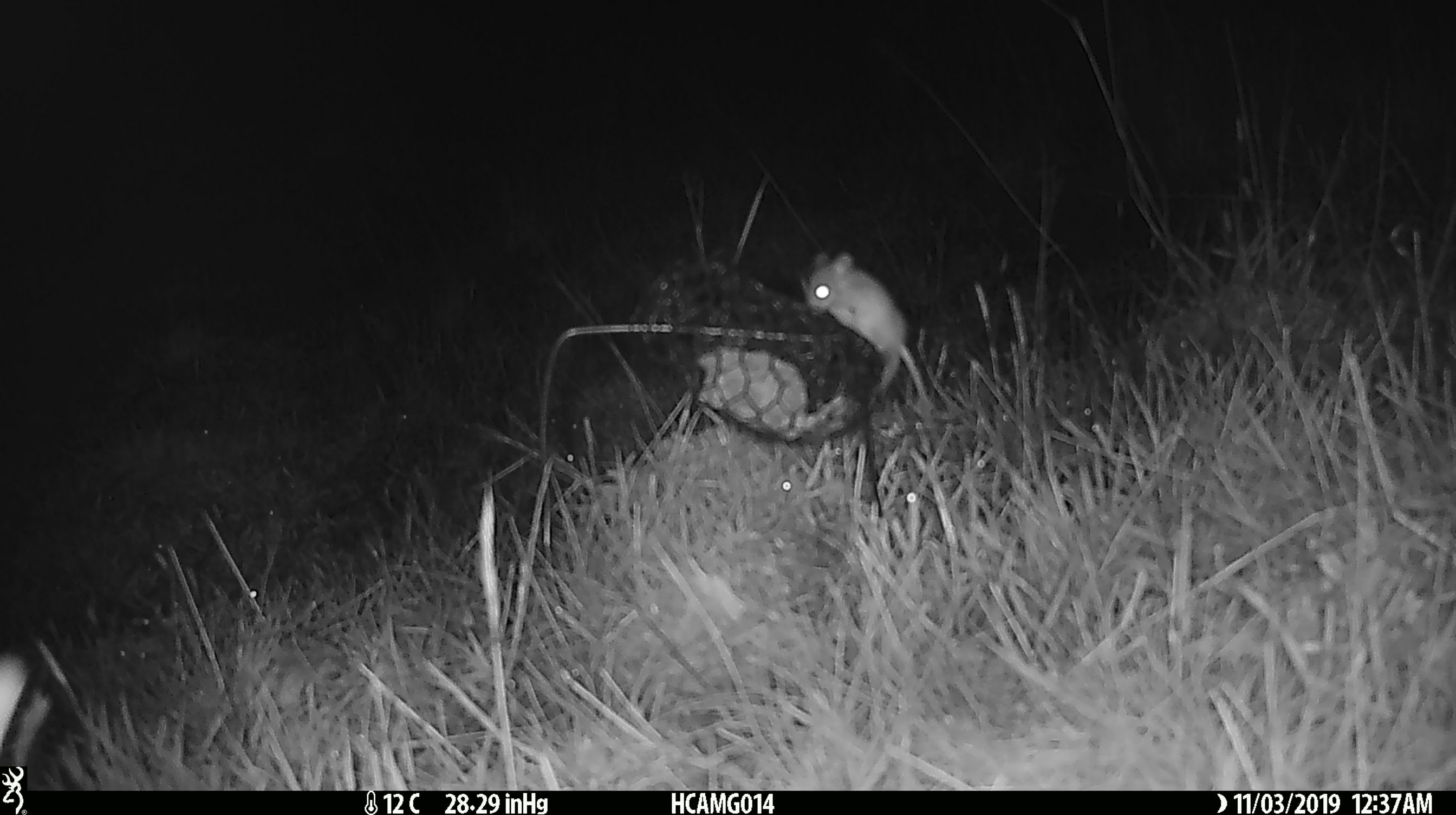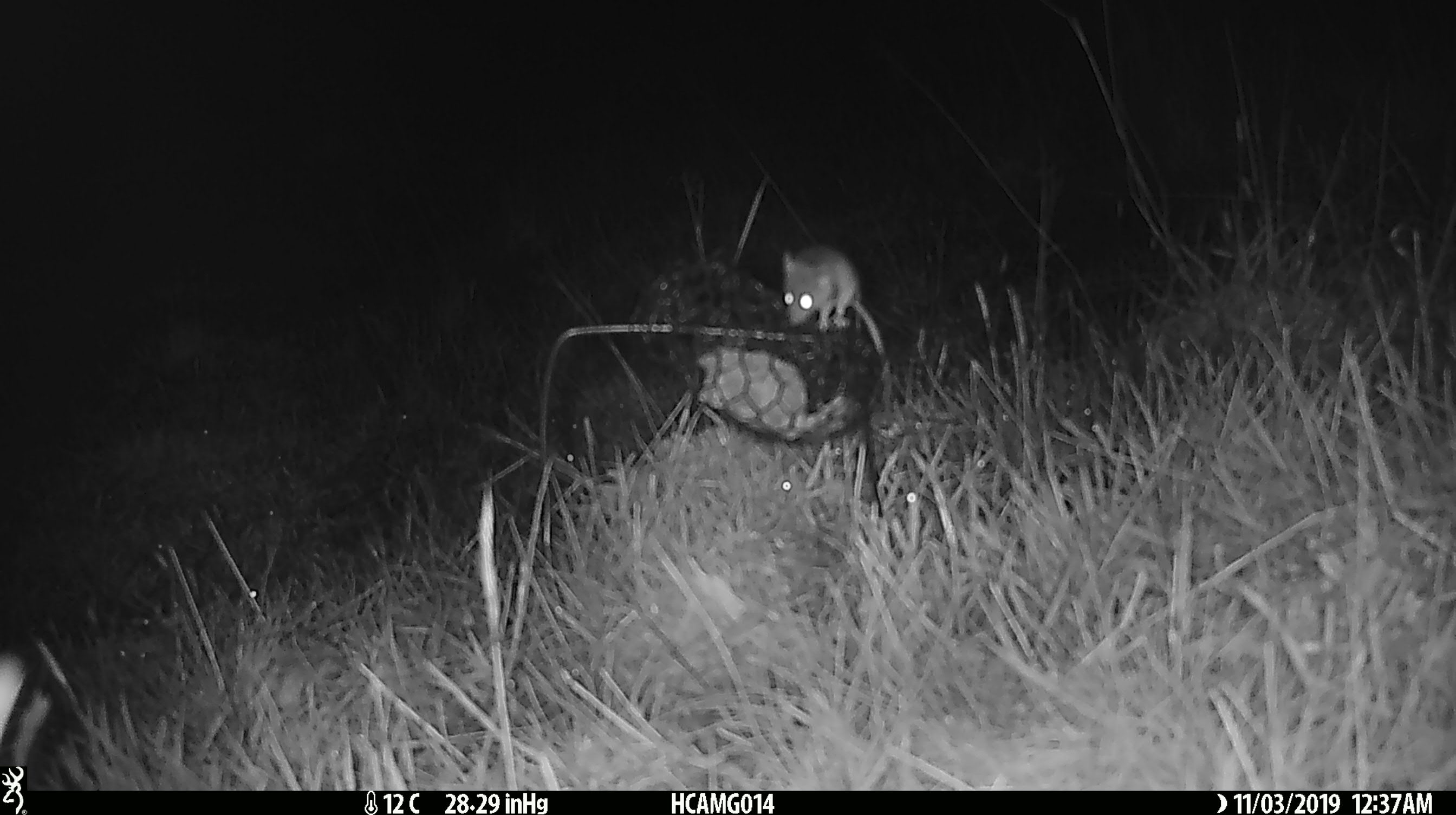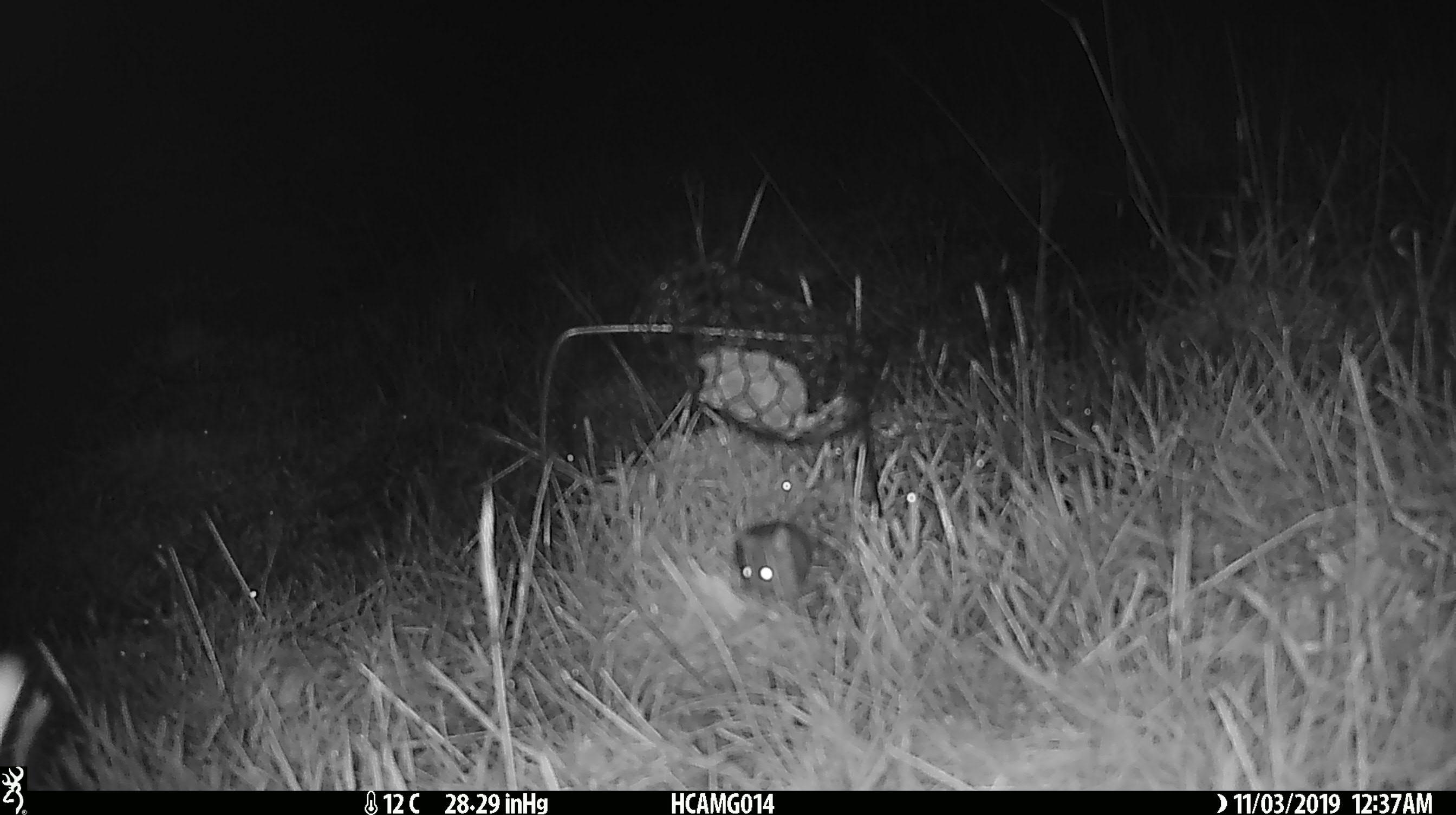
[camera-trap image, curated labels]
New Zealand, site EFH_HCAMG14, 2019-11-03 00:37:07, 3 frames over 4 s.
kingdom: Animalia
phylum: Chordata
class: Mammalia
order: Rodentia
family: Muridae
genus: Mus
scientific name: Mus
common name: mouse